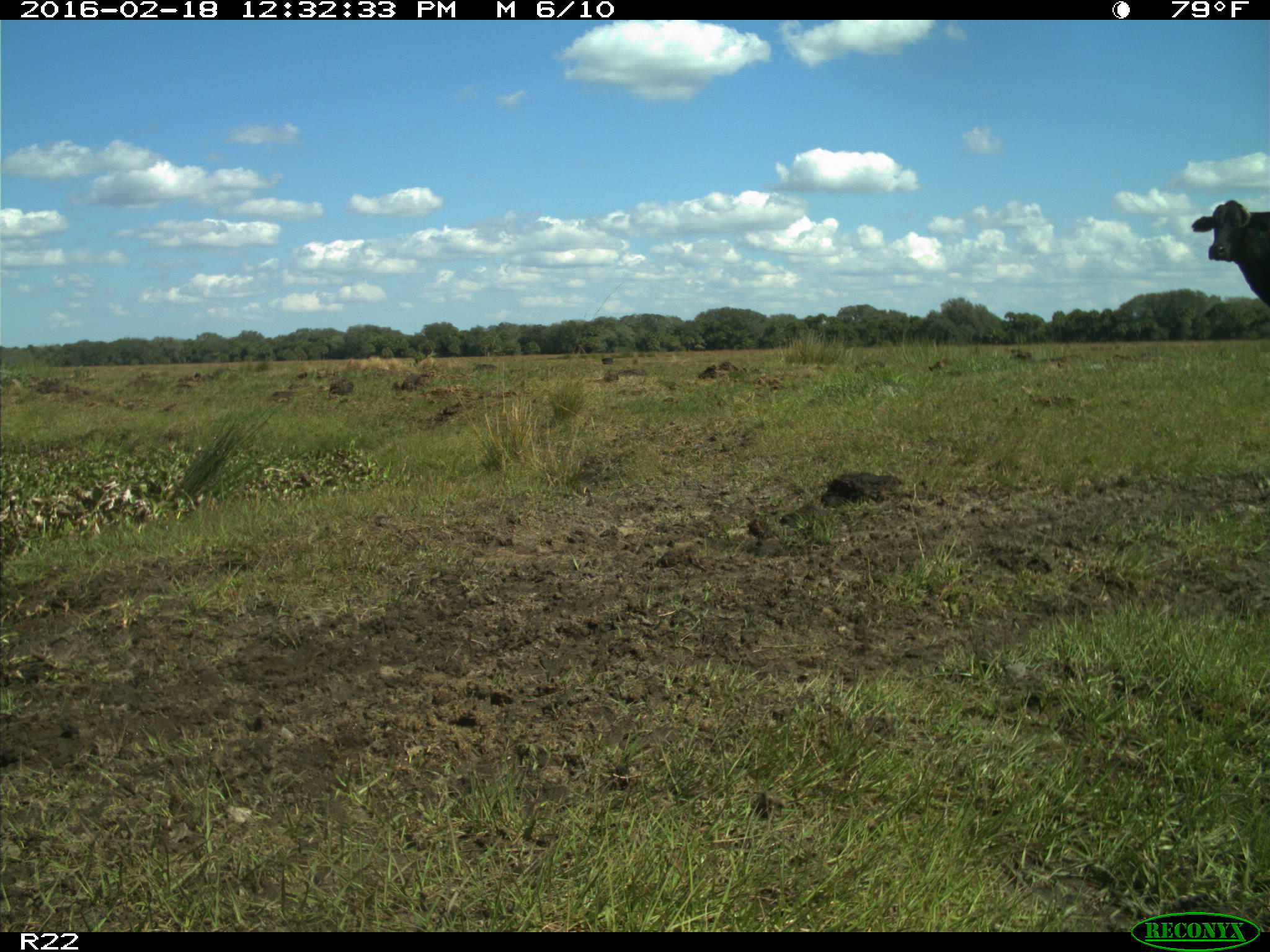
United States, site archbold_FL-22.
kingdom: Animalia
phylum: Chordata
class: Mammalia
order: Artiodactyla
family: Bovidae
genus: Bos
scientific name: Bos taurus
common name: domestic cow